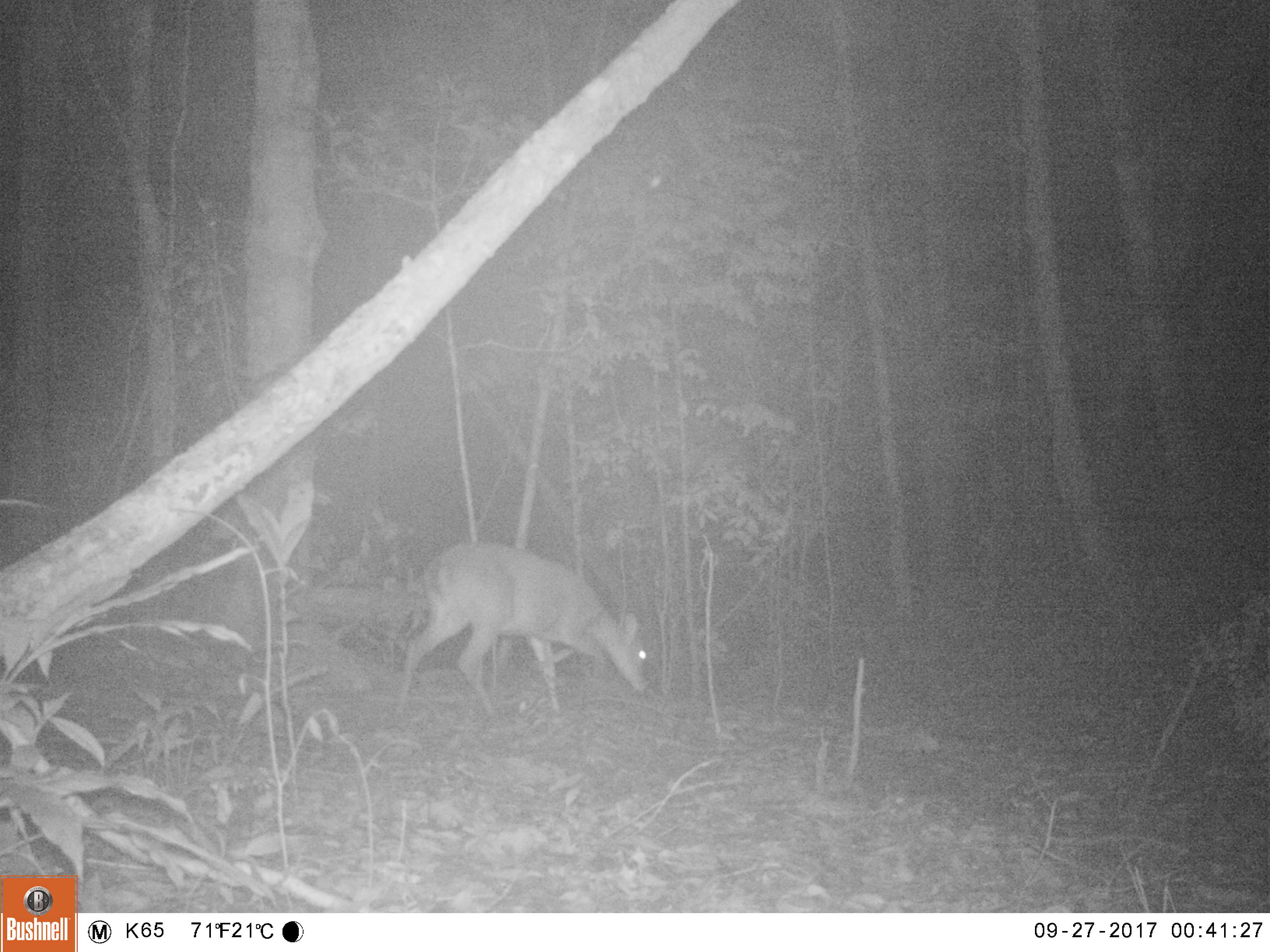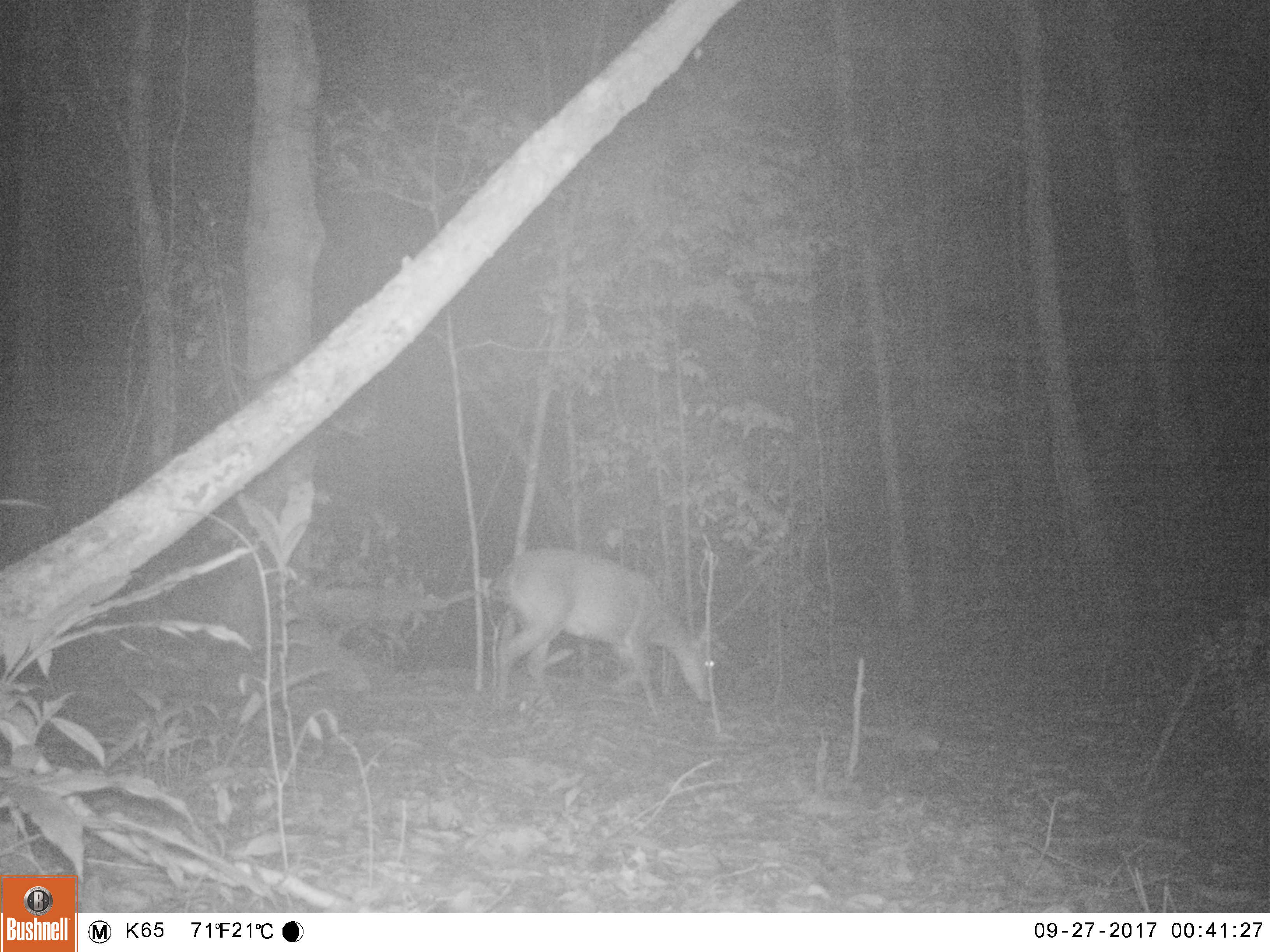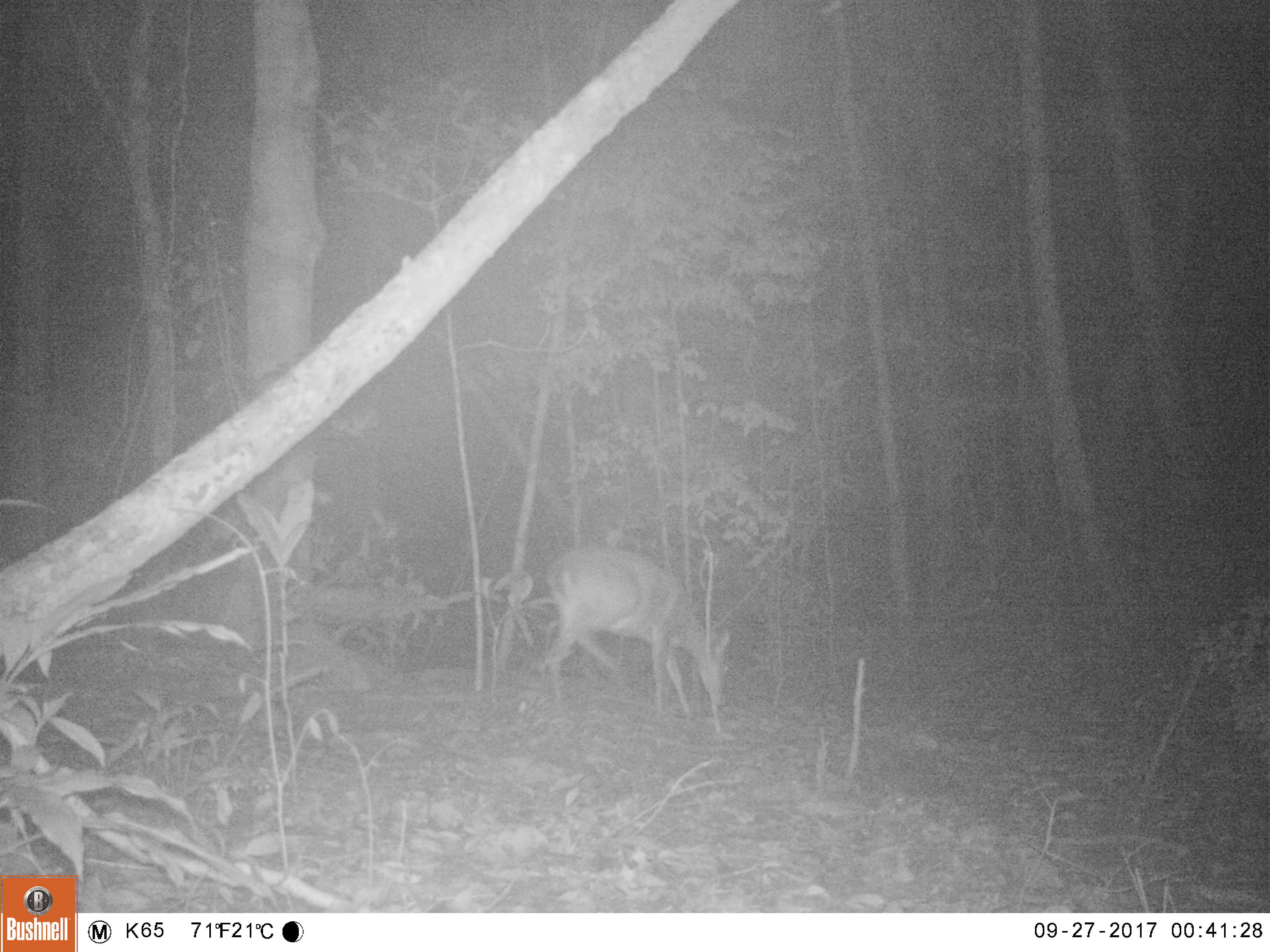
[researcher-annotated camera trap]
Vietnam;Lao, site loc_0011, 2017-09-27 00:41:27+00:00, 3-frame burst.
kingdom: Animalia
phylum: Chordata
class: Mammalia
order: Artiodactyla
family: Cervidae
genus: Muntiacus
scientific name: Muntiacus vuquangensis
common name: large-antlered muntjac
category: large antlered muntjac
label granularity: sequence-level